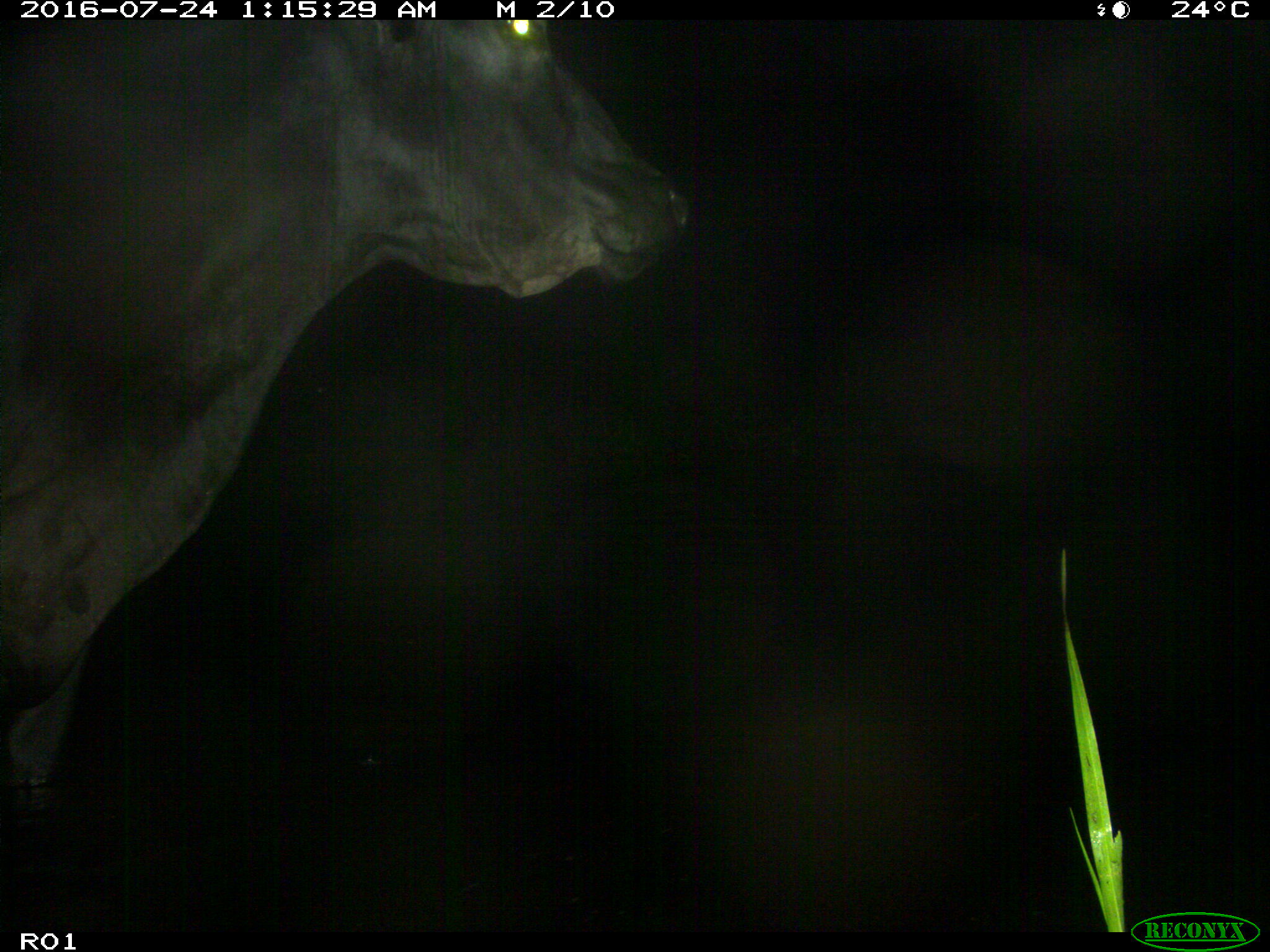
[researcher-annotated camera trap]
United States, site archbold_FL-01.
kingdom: Animalia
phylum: Chordata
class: Mammalia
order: Artiodactyla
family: Bovidae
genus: Bos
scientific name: Bos taurus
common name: domestic cow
Bos taurus (domestic cow).